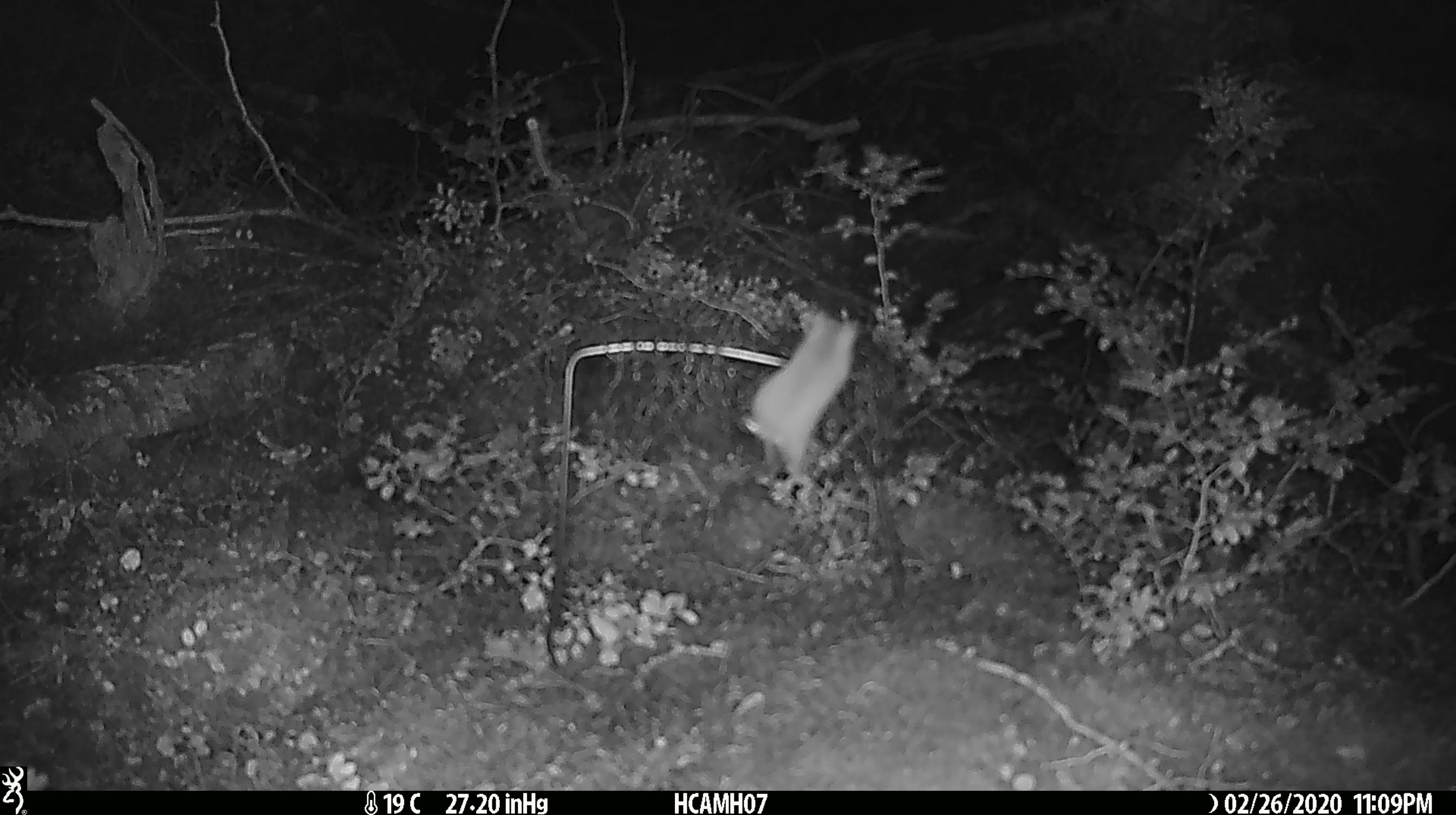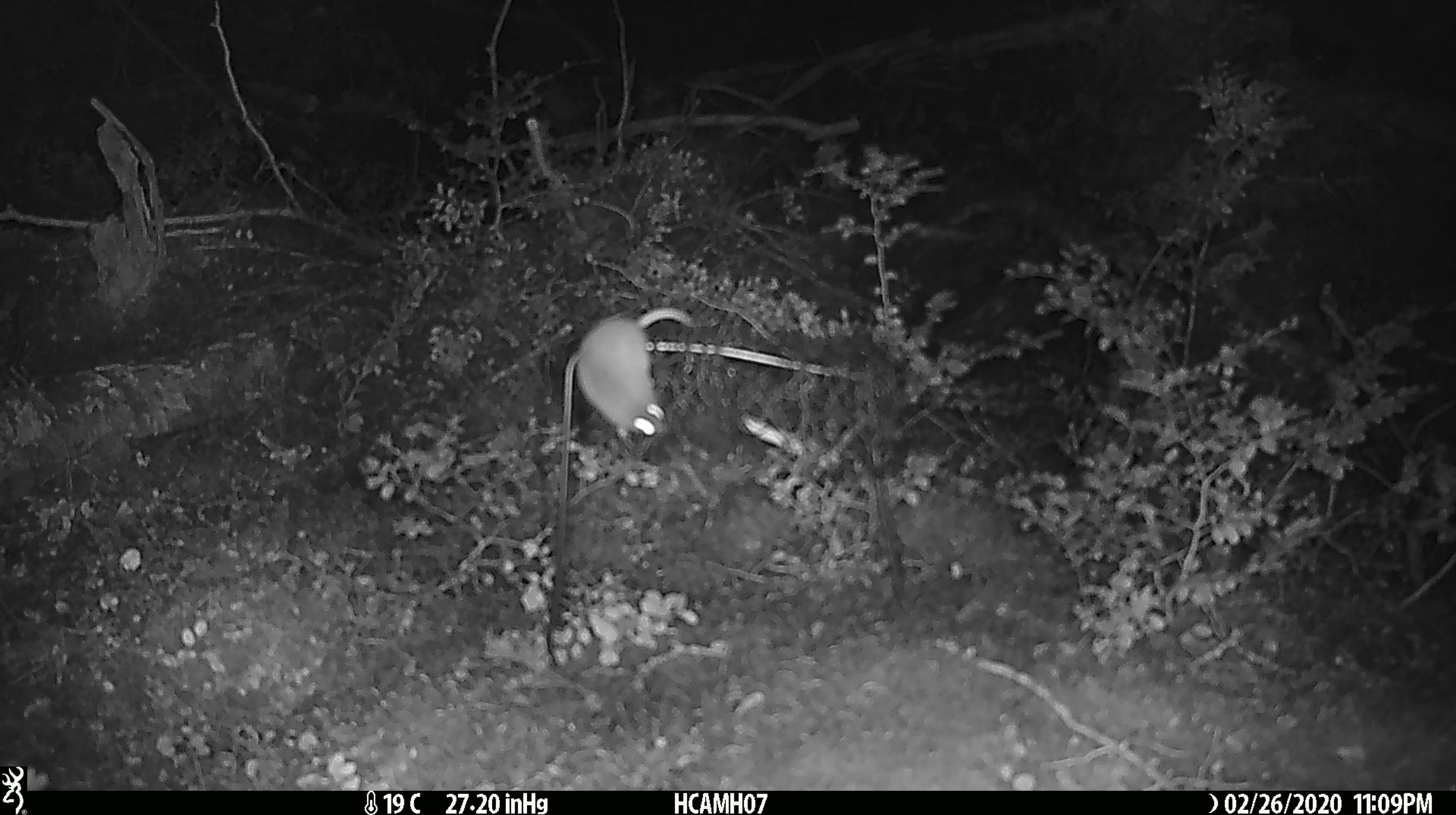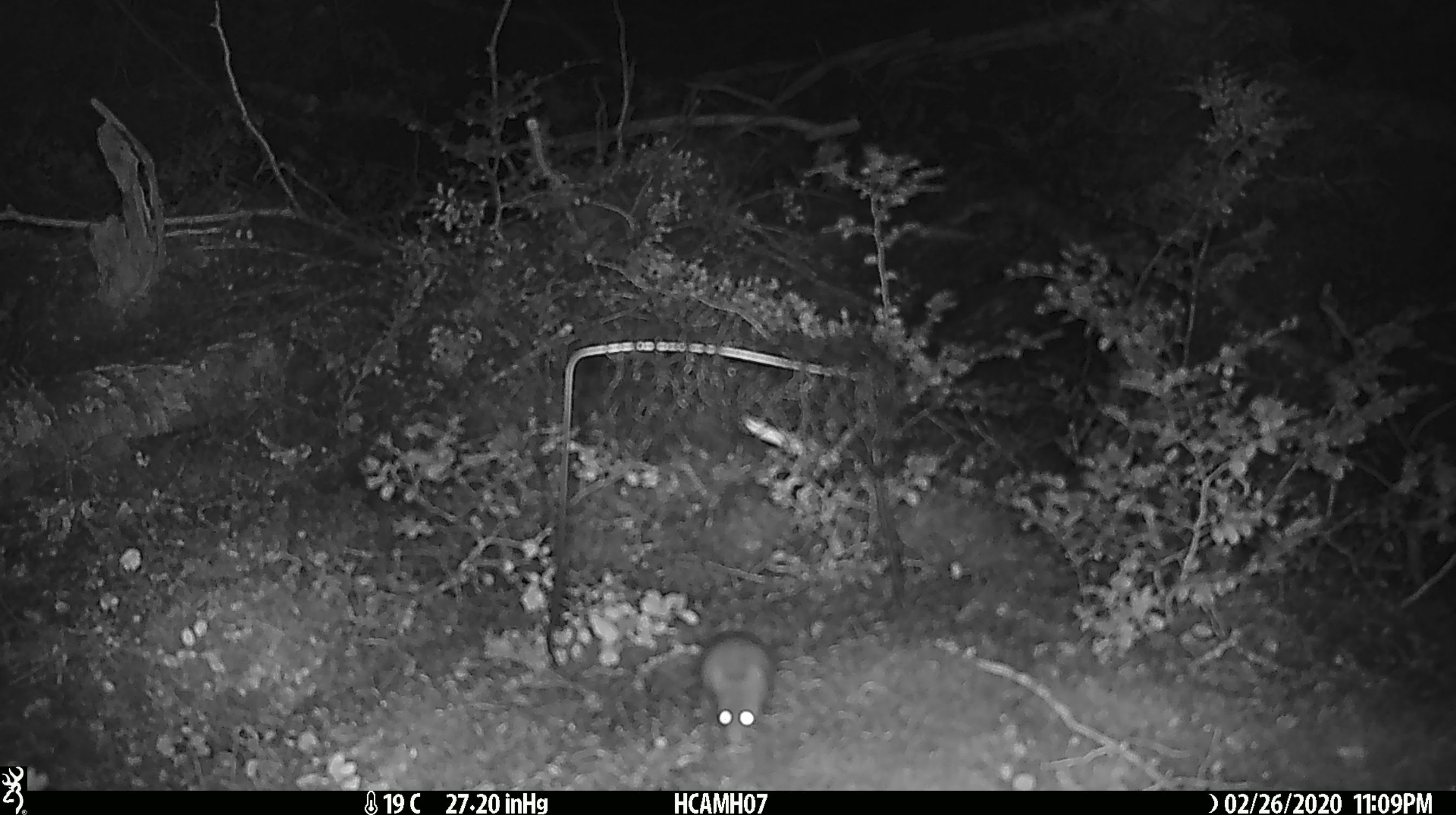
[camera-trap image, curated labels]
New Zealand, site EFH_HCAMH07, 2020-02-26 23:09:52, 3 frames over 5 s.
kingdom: Animalia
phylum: Chordata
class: Mammalia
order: Rodentia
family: Muridae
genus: Mus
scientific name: Mus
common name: mouse